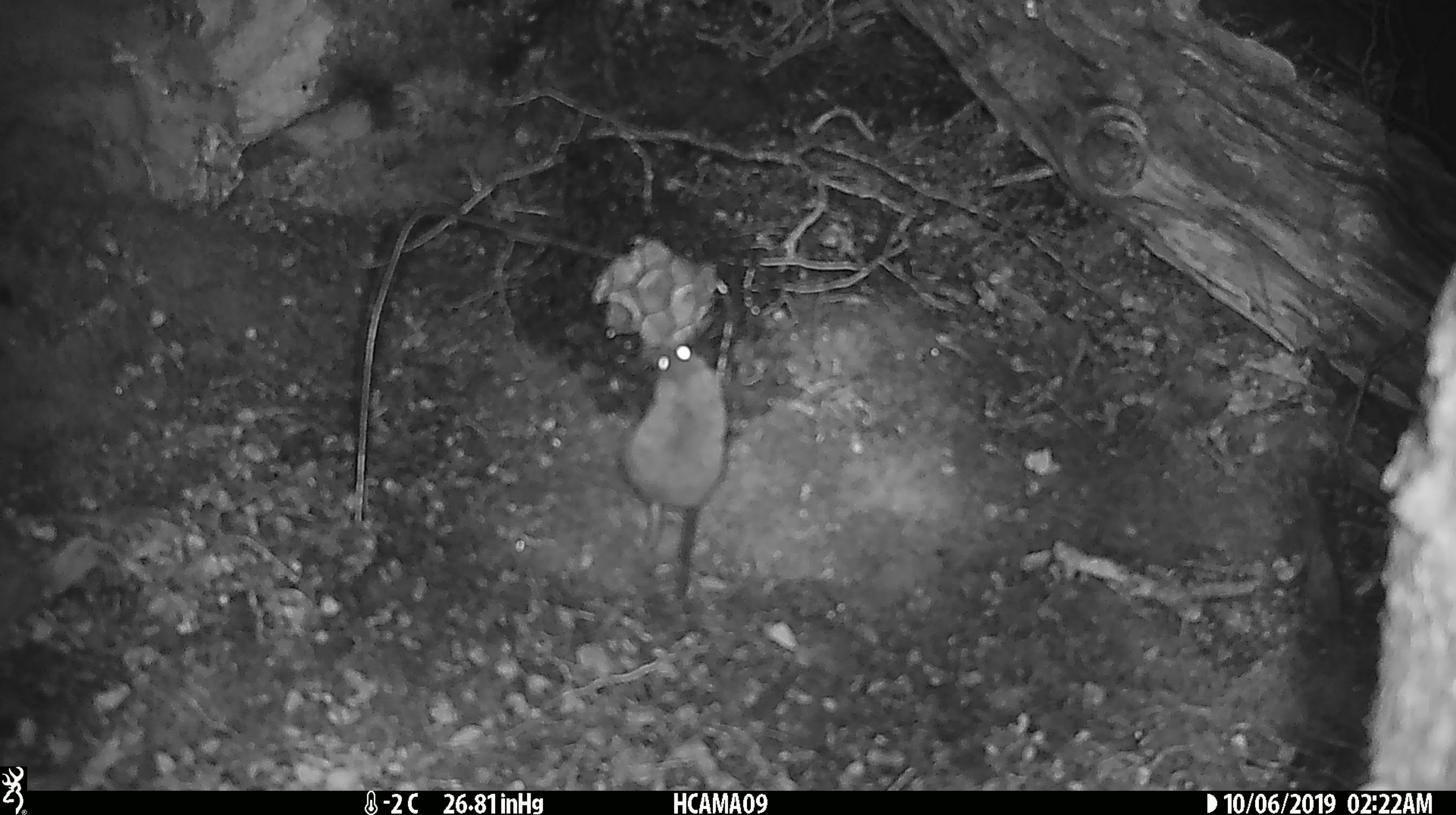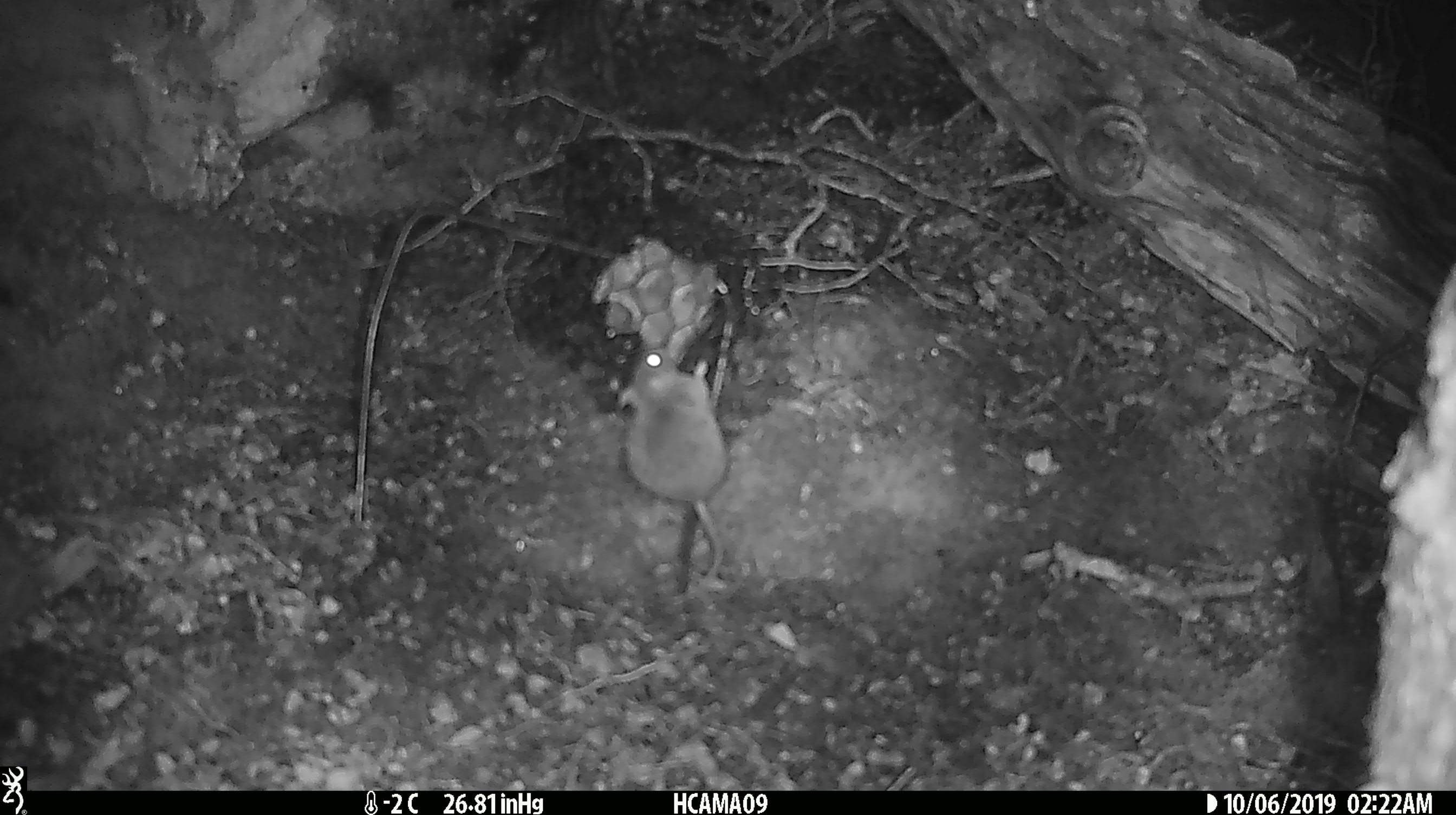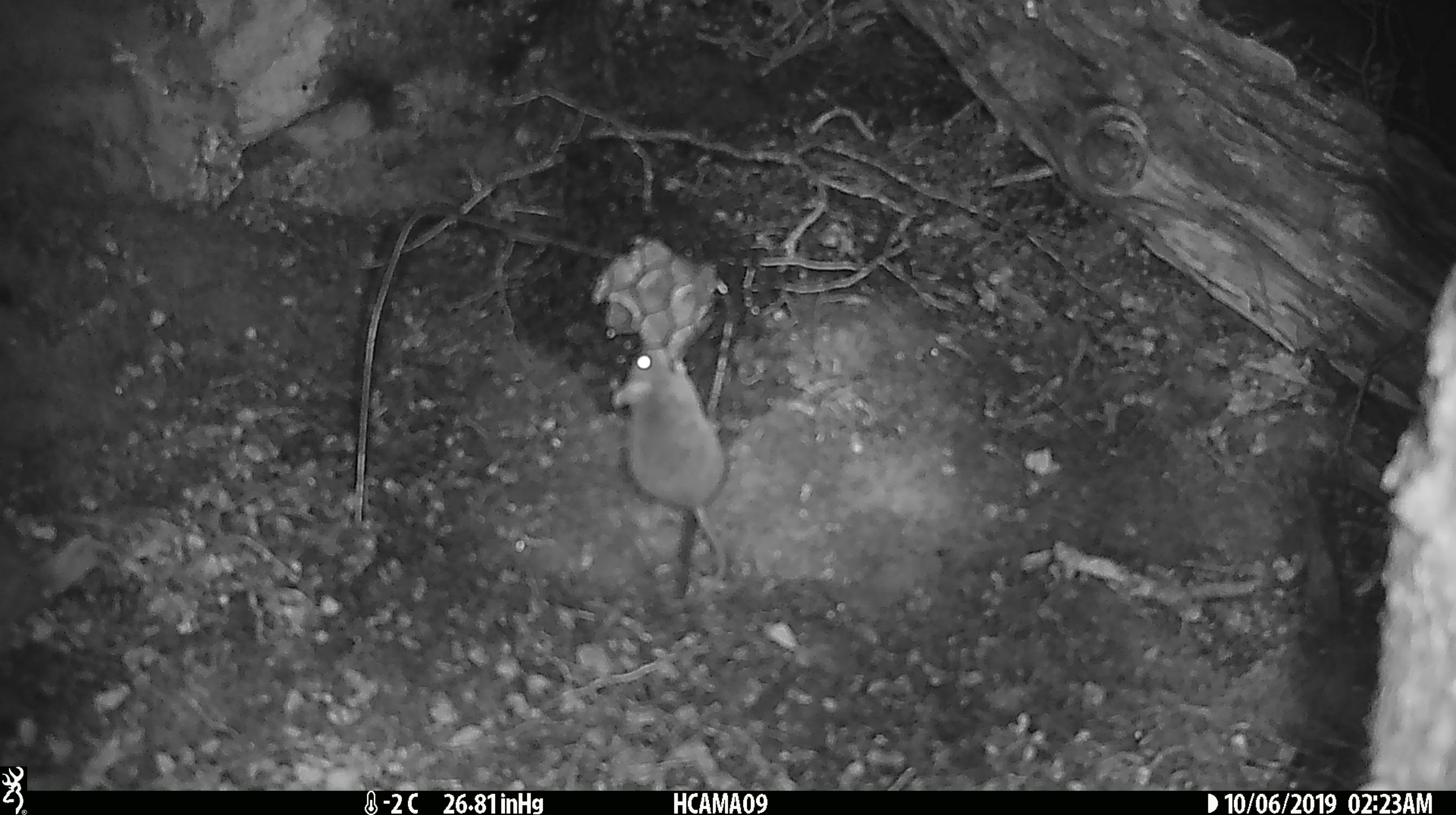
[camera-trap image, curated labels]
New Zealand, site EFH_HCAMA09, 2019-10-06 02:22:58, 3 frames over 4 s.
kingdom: Animalia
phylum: Chordata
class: Mammalia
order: Rodentia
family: Muridae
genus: Mus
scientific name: Mus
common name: mouse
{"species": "mouse (Mus)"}